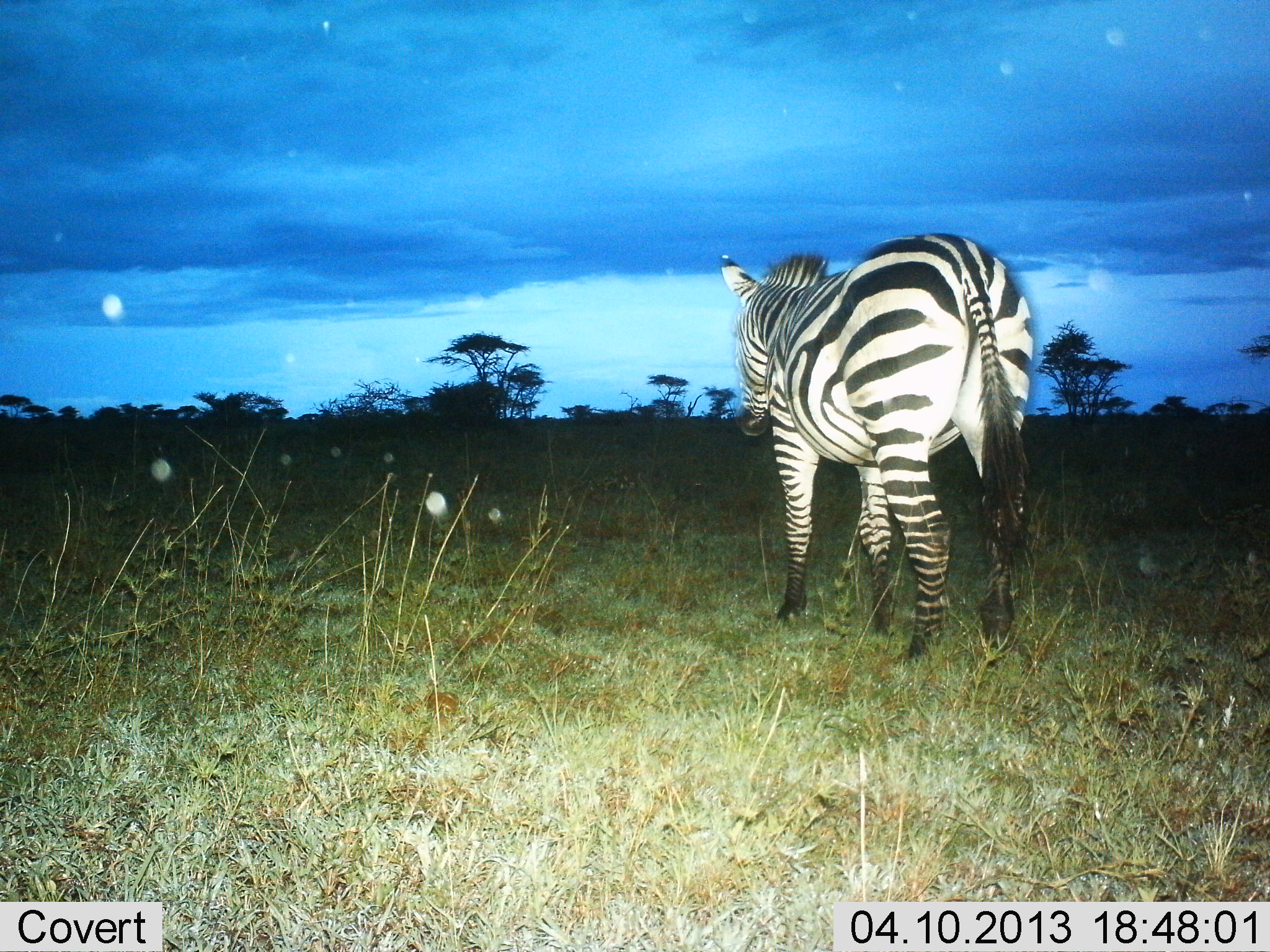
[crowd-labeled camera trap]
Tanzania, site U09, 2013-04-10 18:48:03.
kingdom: Animalia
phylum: Chordata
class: Mammalia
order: Perissodactyla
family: Equidae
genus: Equus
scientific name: Equus quagga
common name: plains zebra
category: zebra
Zebra (plains zebra) (Equus quagga), count 1. Behavior (volunteer vote fractions): standing 71%, resting 3%, moving 32%, interacting 0%. Young present (vote fraction): 0%. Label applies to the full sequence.